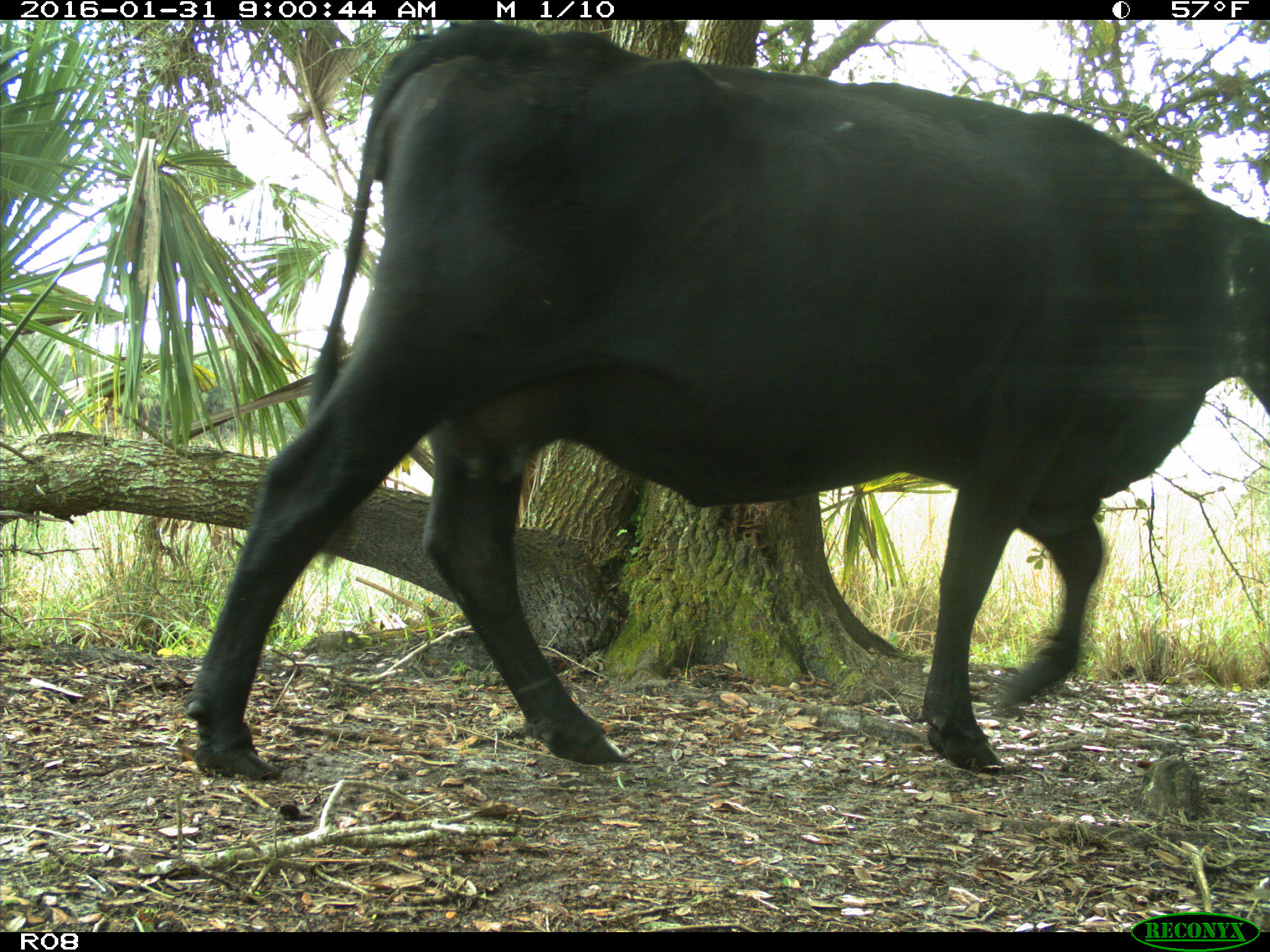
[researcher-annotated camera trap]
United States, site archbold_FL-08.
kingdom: Animalia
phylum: Chordata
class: Mammalia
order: Artiodactyla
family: Bovidae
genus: Bos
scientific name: Bos taurus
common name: domestic cow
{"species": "Bos taurus (domestic cow)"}